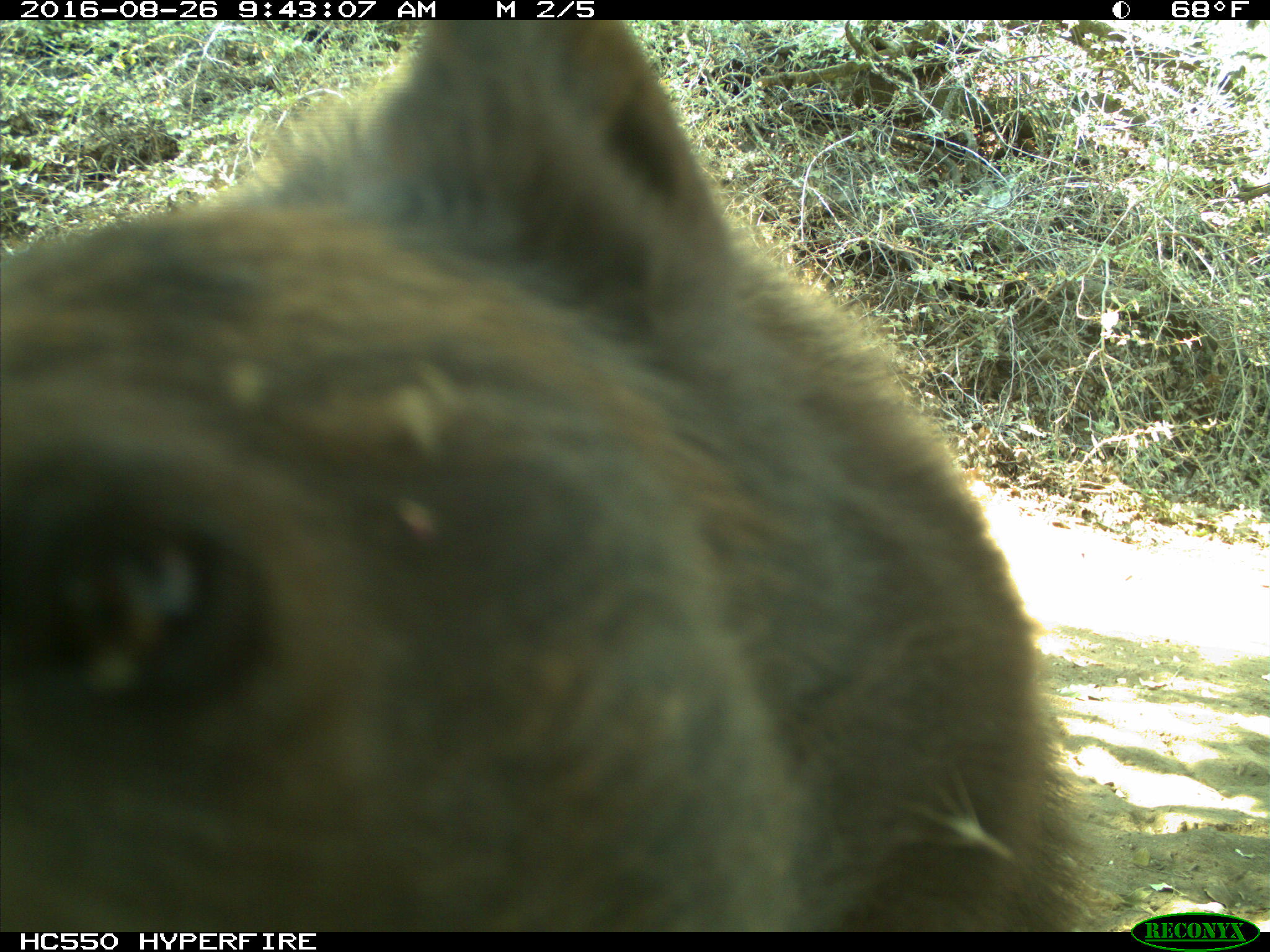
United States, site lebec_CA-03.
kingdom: Animalia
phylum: Chordata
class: Mammalia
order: Carnivora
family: Ursidae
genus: Ursus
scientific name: Ursus americanus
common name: american black bear